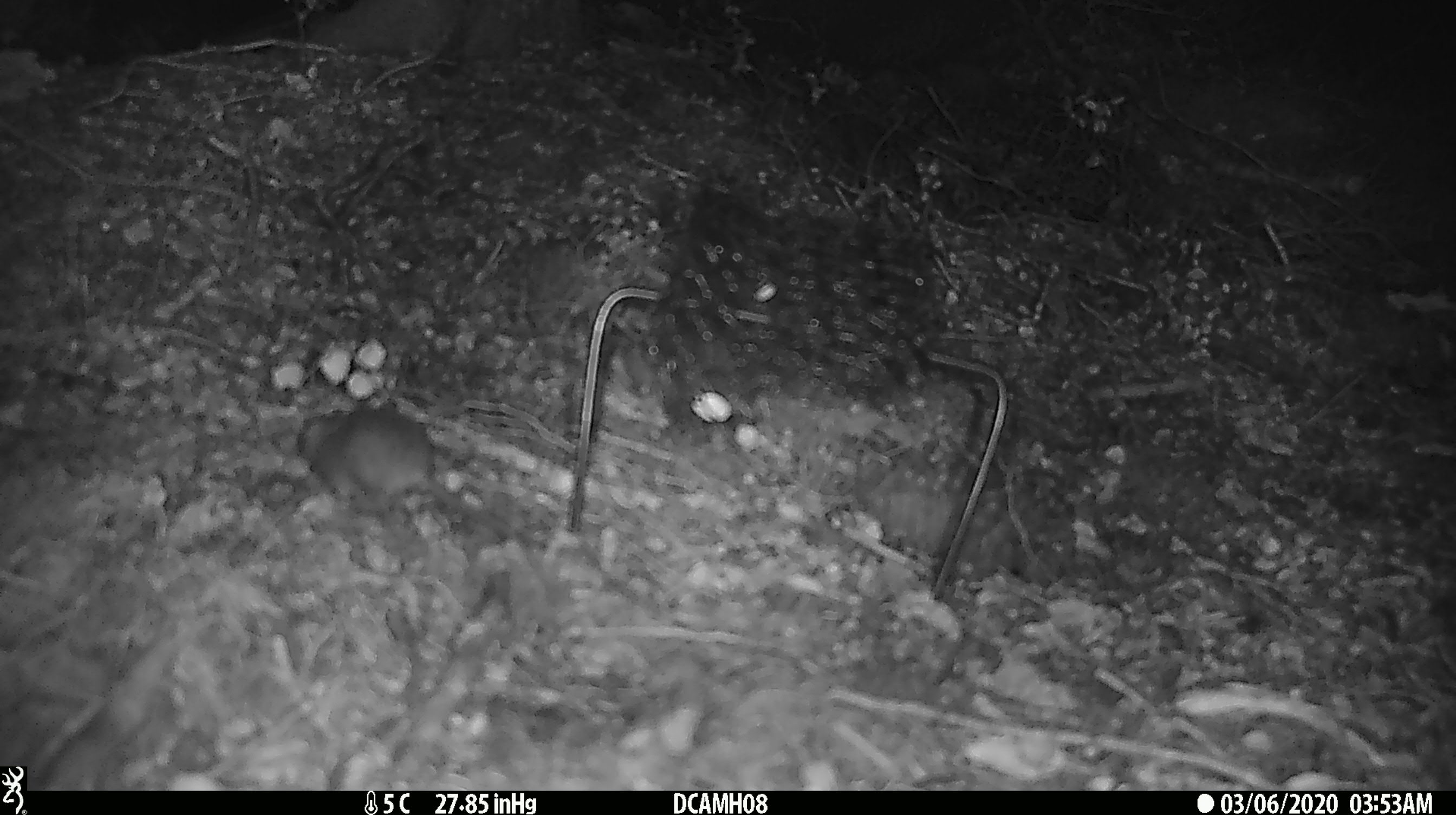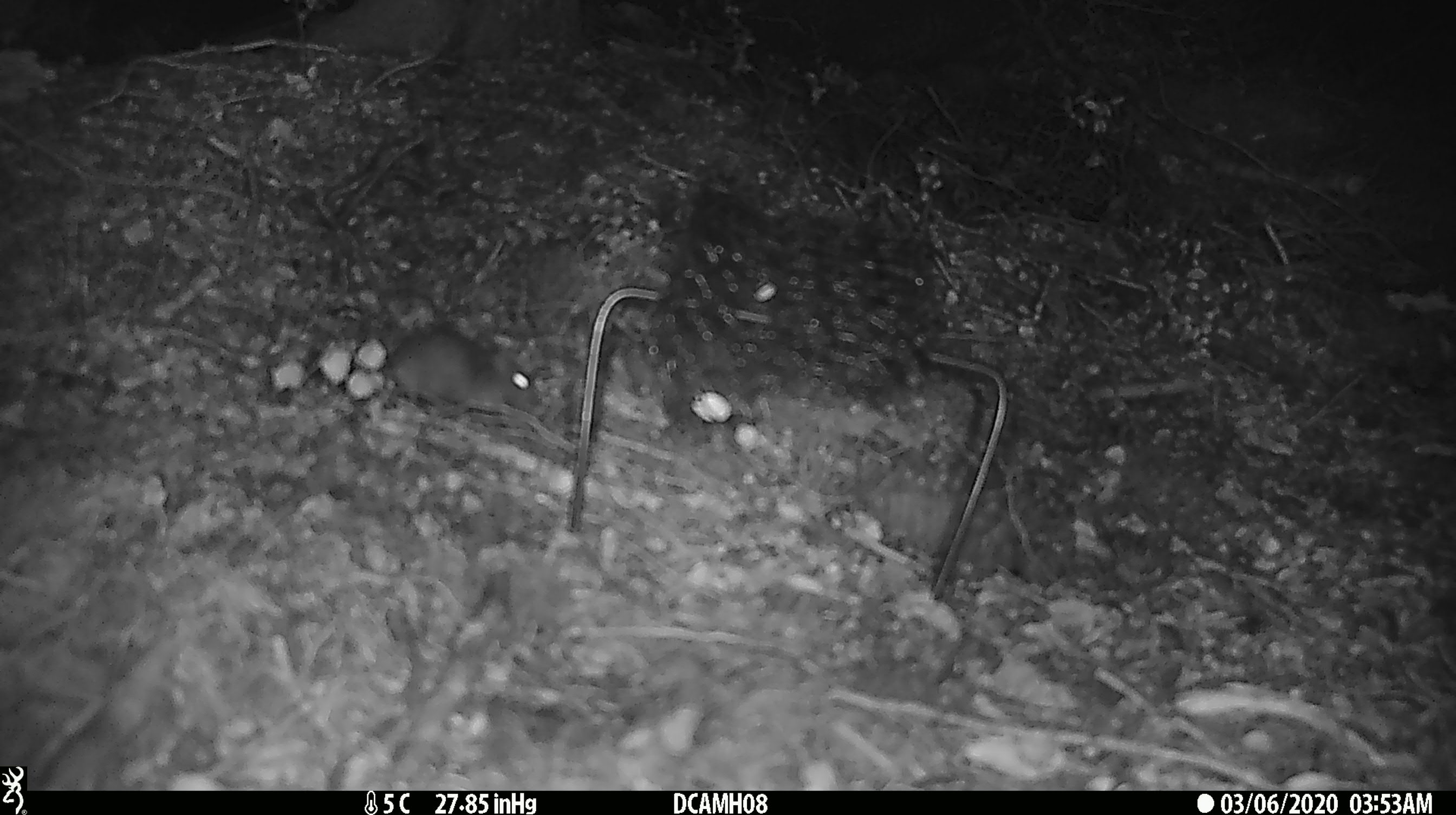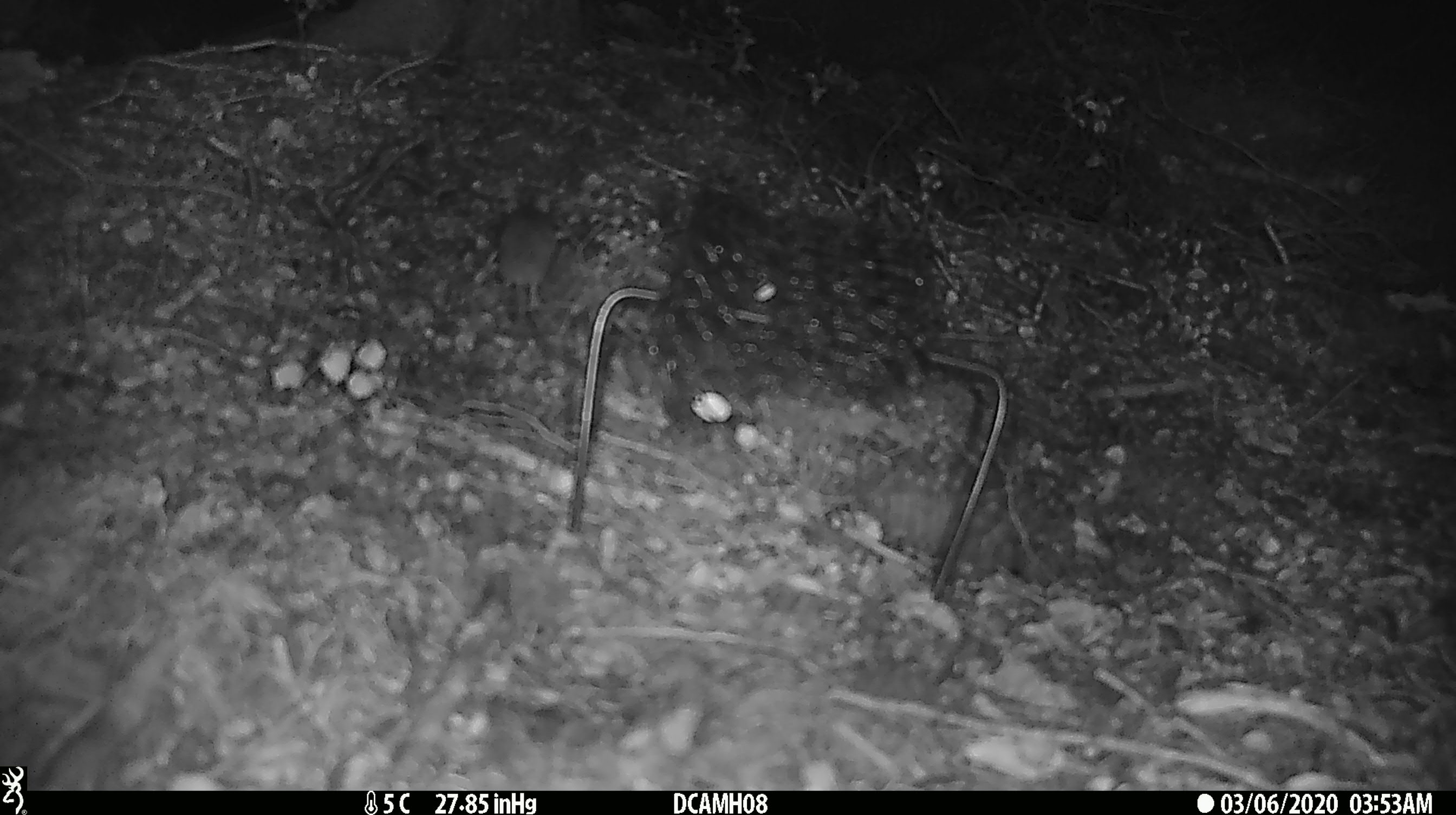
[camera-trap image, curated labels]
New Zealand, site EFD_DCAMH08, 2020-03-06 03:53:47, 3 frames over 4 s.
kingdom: Animalia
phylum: Chordata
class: Mammalia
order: Rodentia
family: Muridae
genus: Mus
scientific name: Mus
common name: mouse